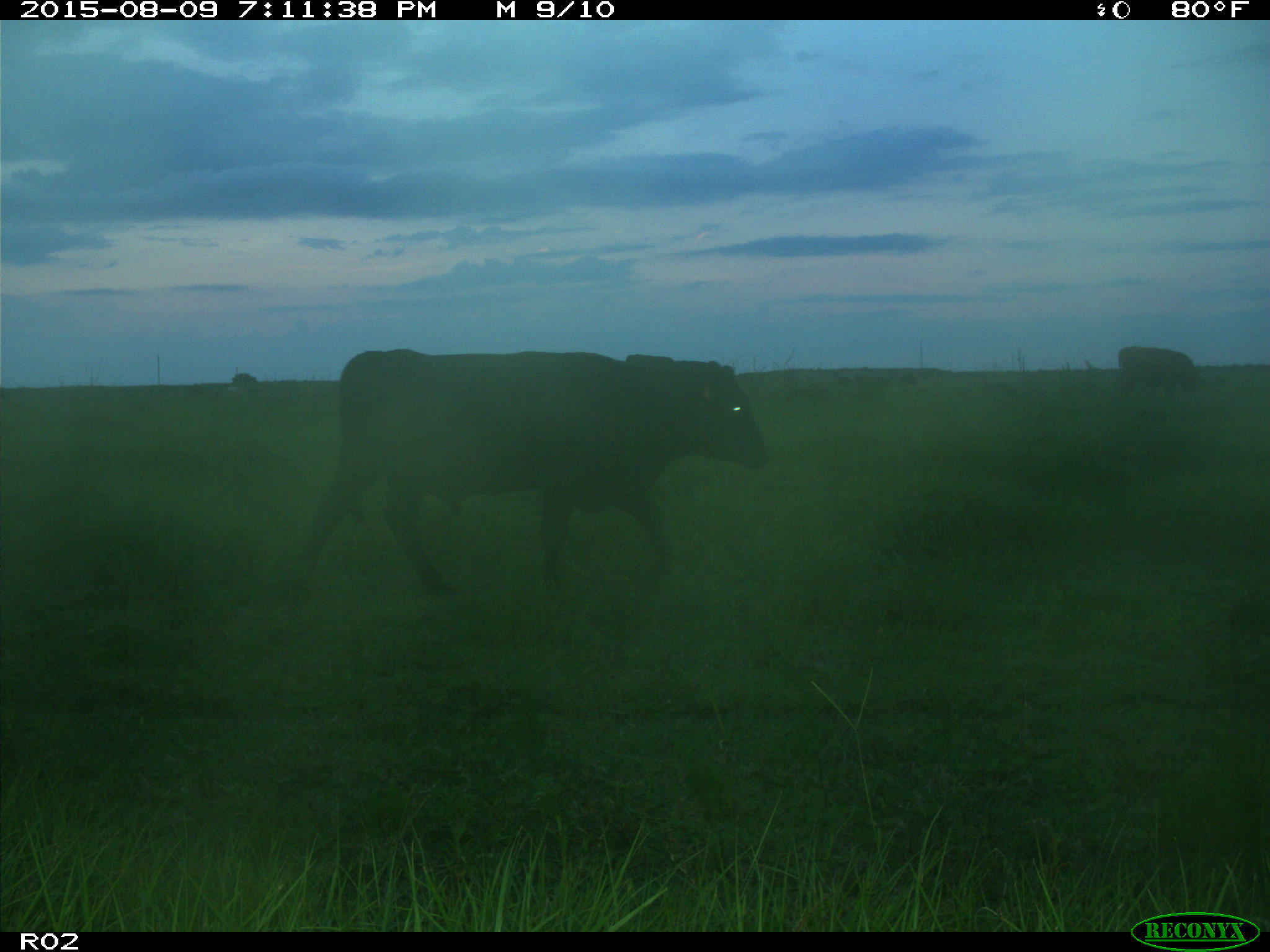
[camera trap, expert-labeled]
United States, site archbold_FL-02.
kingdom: Animalia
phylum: Chordata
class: Mammalia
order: Artiodactyla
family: Bovidae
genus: Bos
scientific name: Bos taurus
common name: domestic cow